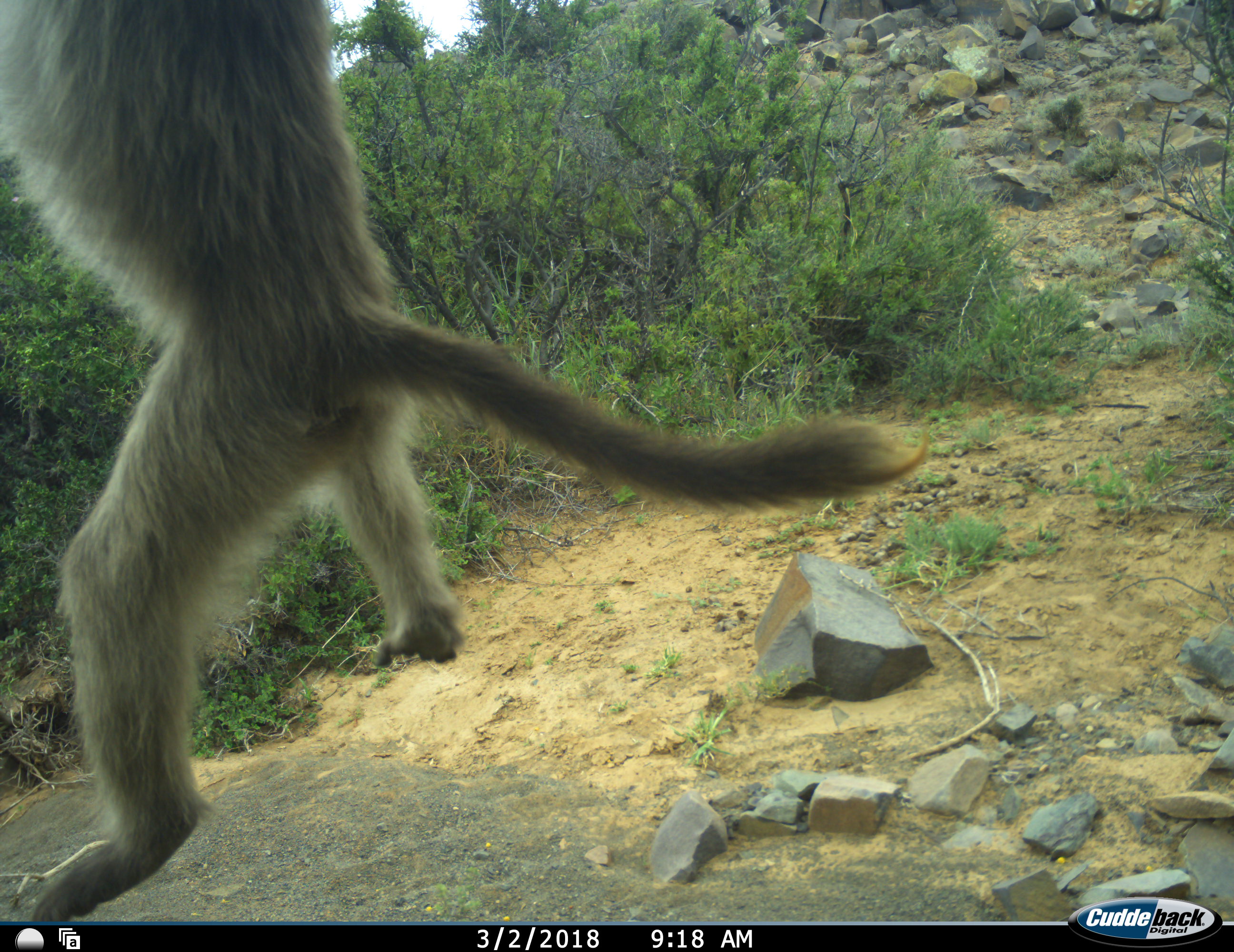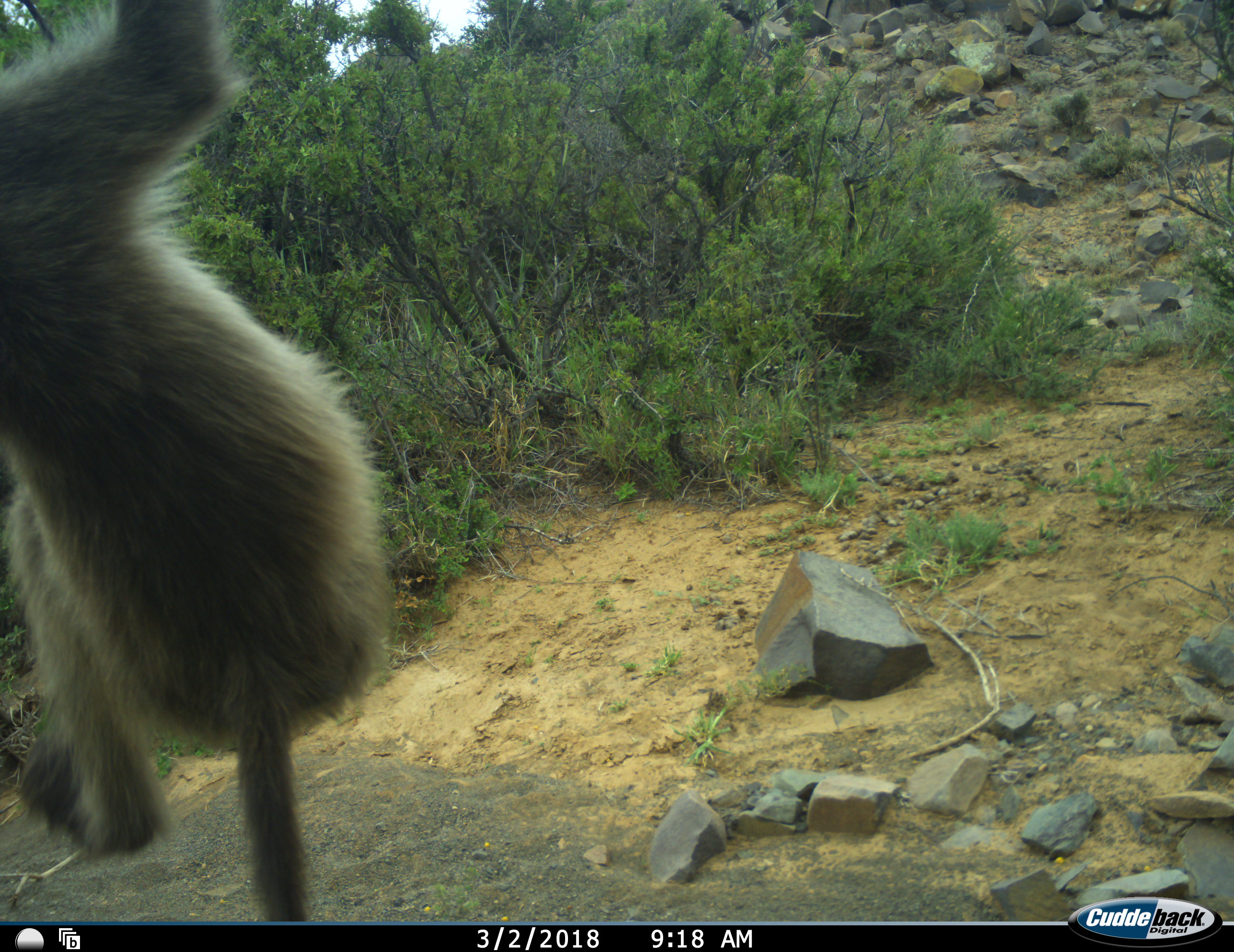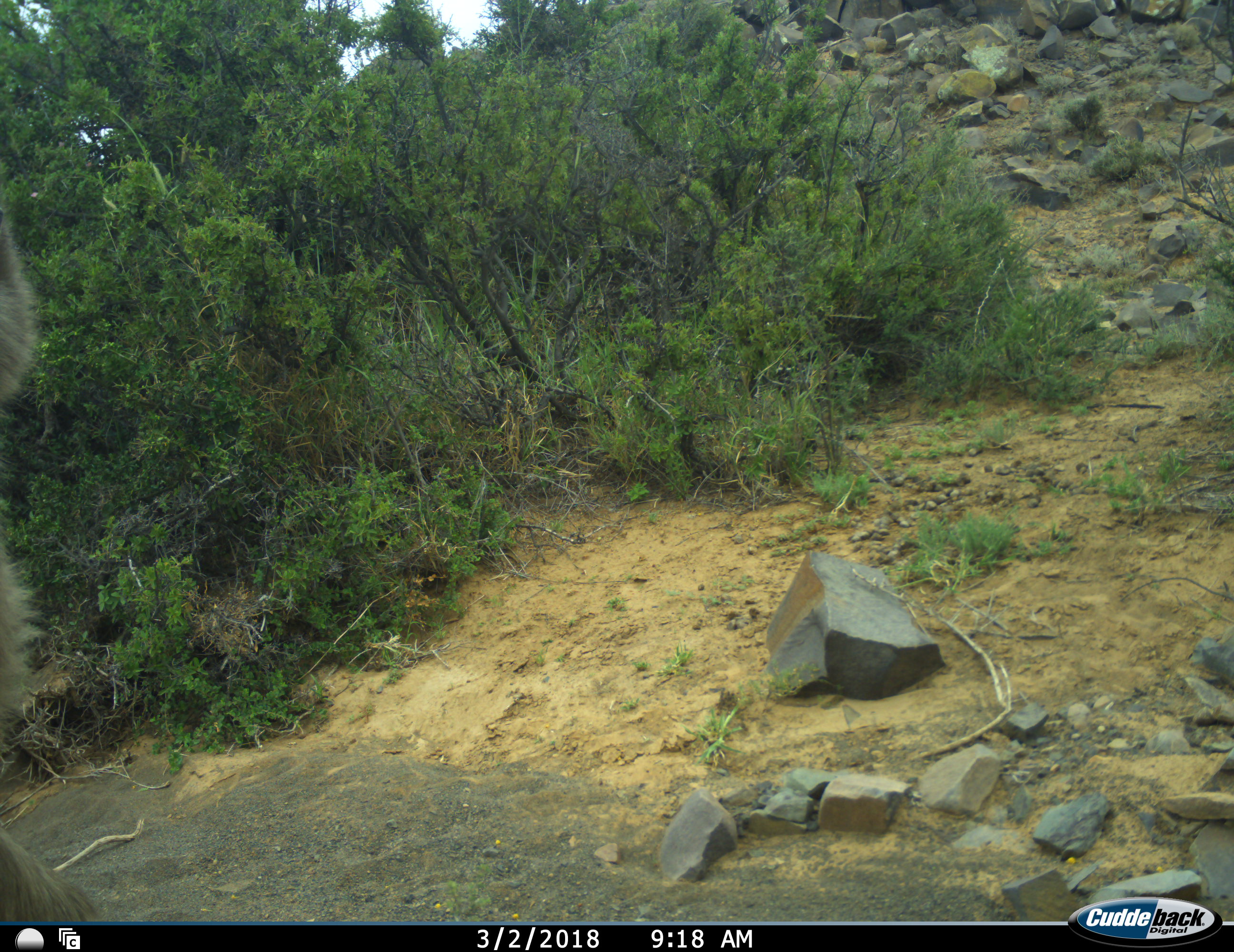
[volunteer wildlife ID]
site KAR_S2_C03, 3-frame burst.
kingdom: Animalia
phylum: Chordata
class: Mammalia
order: Primates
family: Cercopithecidae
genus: Chlorocebus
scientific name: Chlorocebus pygerythrus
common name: vervet monkey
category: monkeyvervet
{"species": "monkeyvervet (vervet monkey) (Chlorocebus pygerythrus)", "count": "1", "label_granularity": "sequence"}